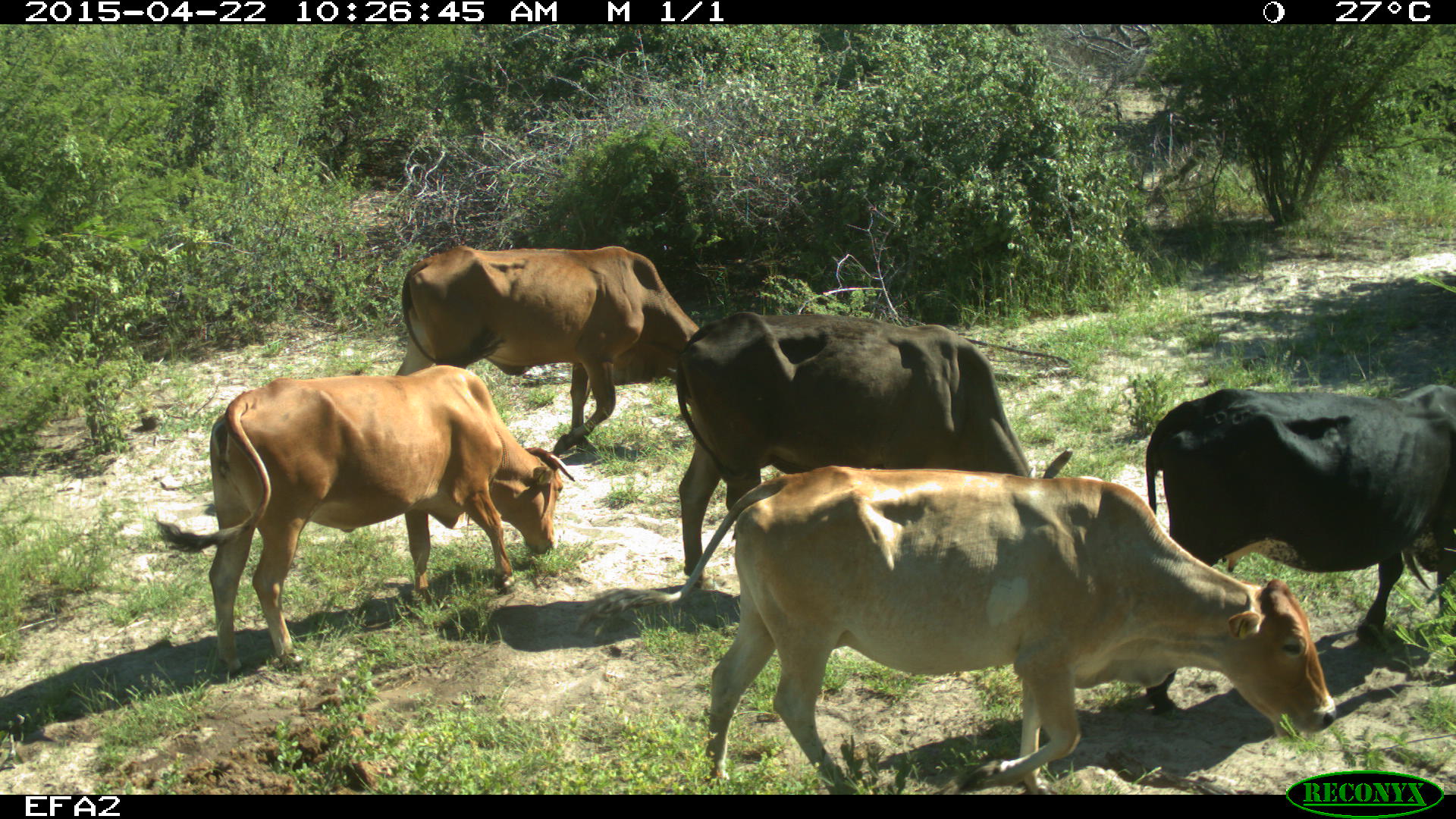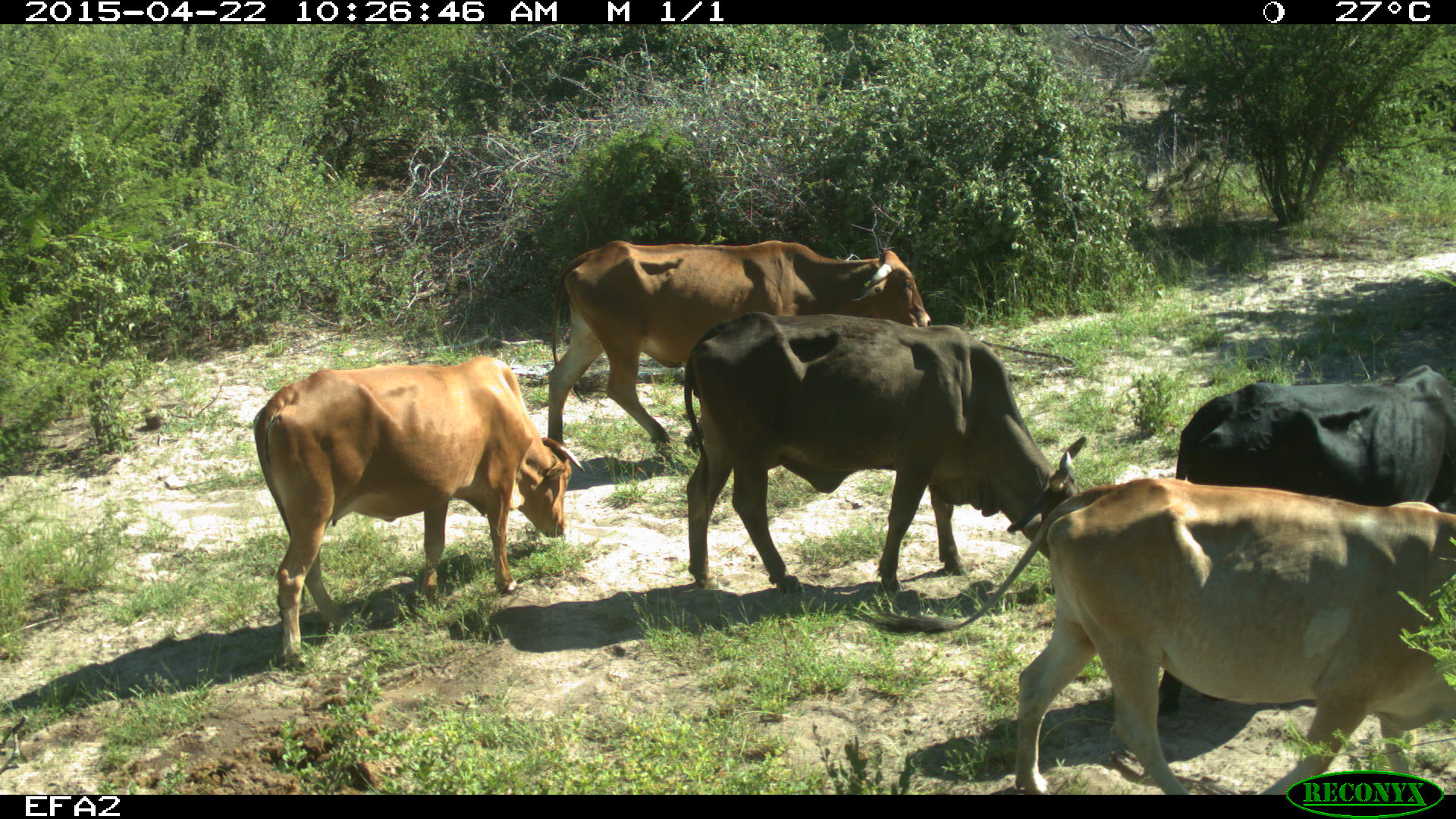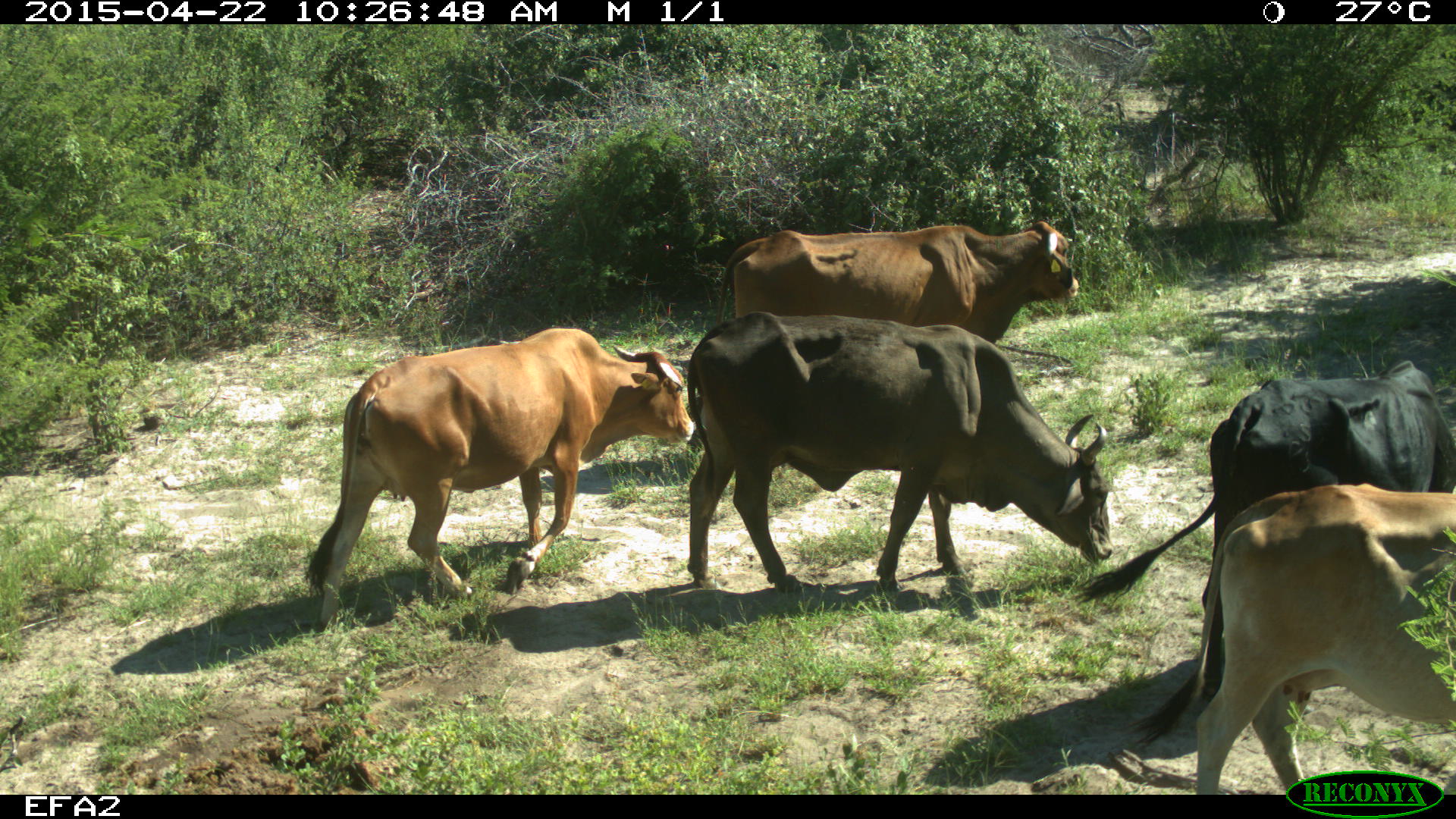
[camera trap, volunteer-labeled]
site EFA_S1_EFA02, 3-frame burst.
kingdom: Animalia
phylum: Chordata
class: Mammalia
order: Artiodactyla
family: Bovidae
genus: Bos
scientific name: Bos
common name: cattle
Cattle (Bos), count 5. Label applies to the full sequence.